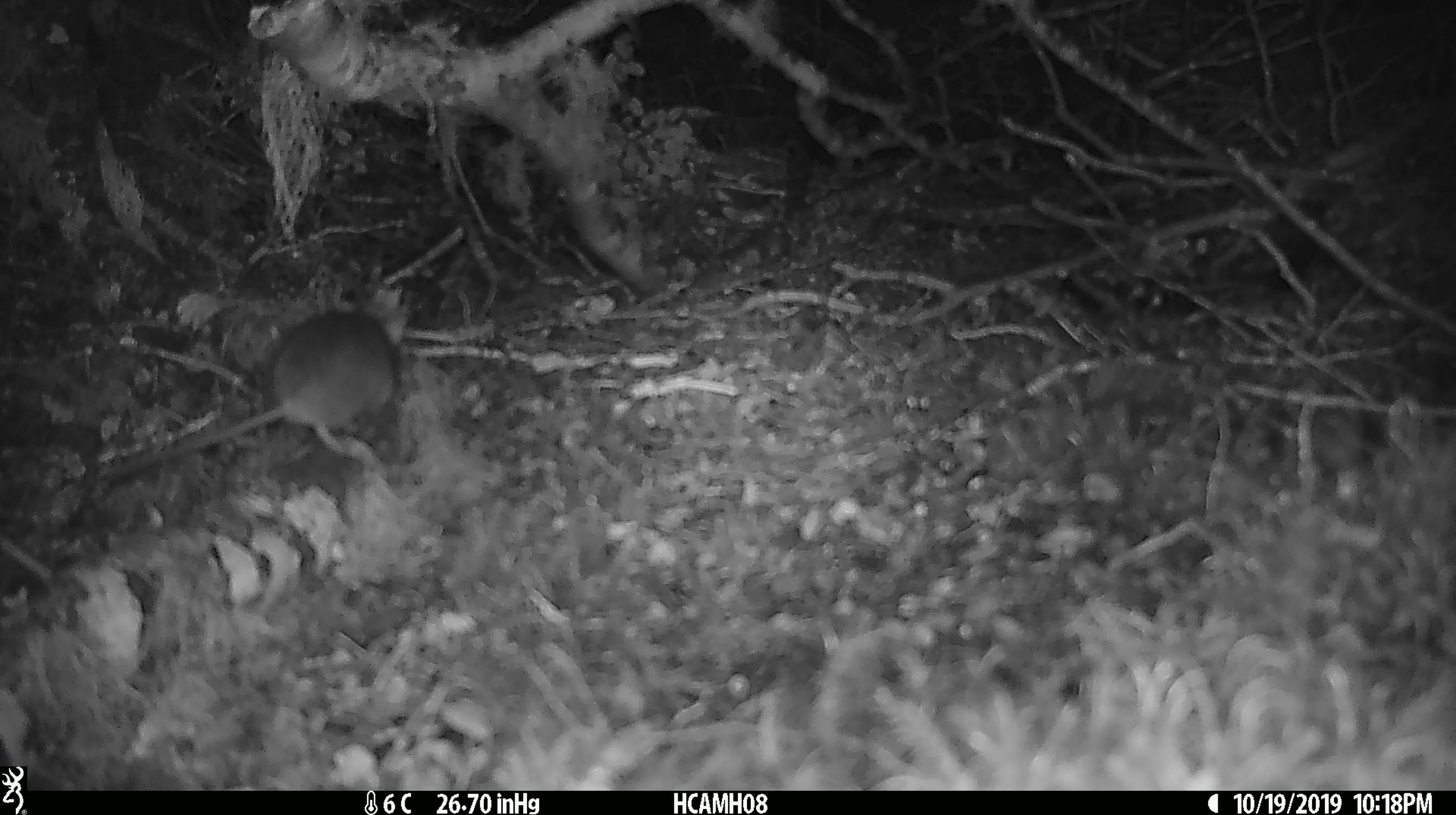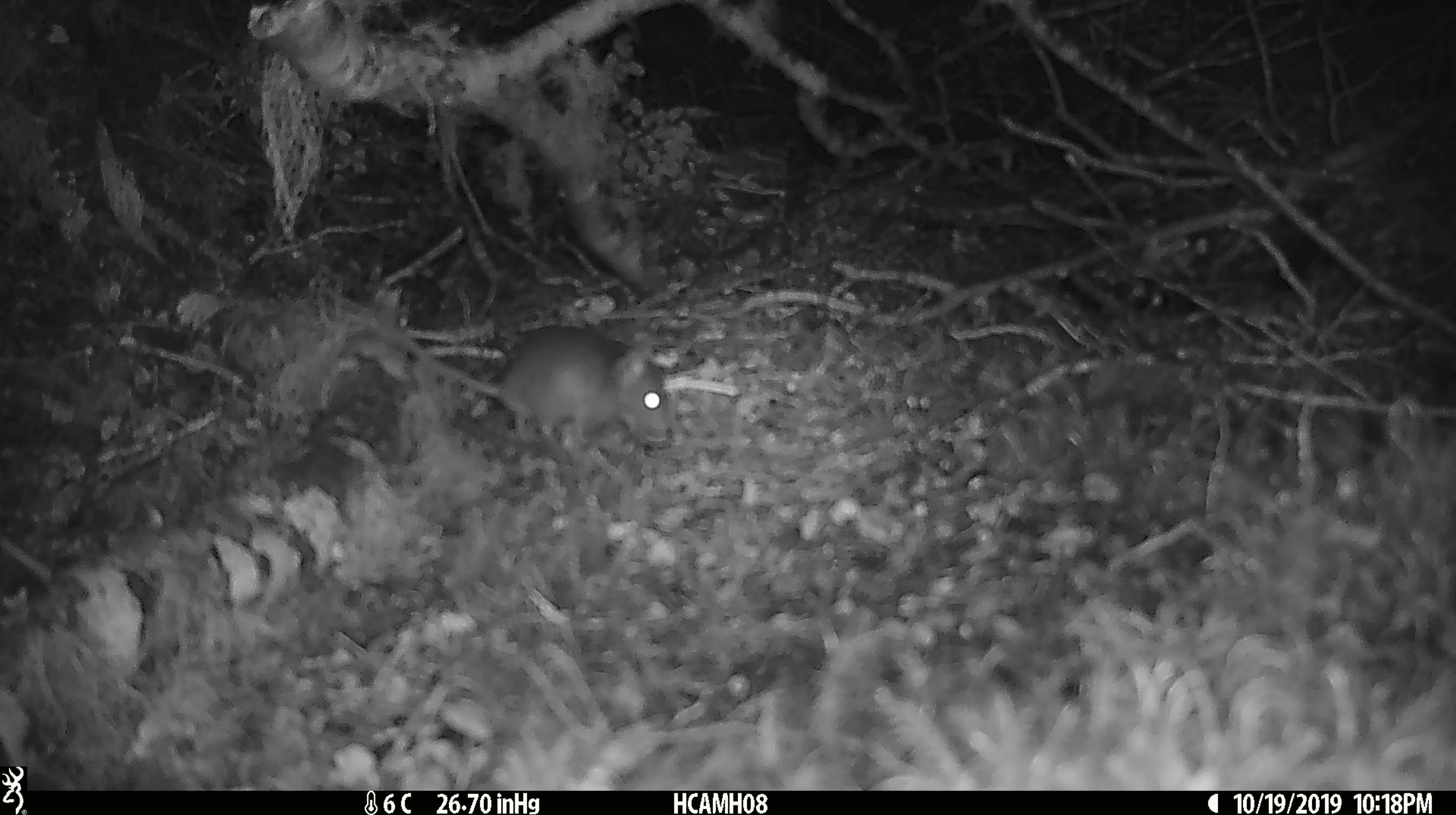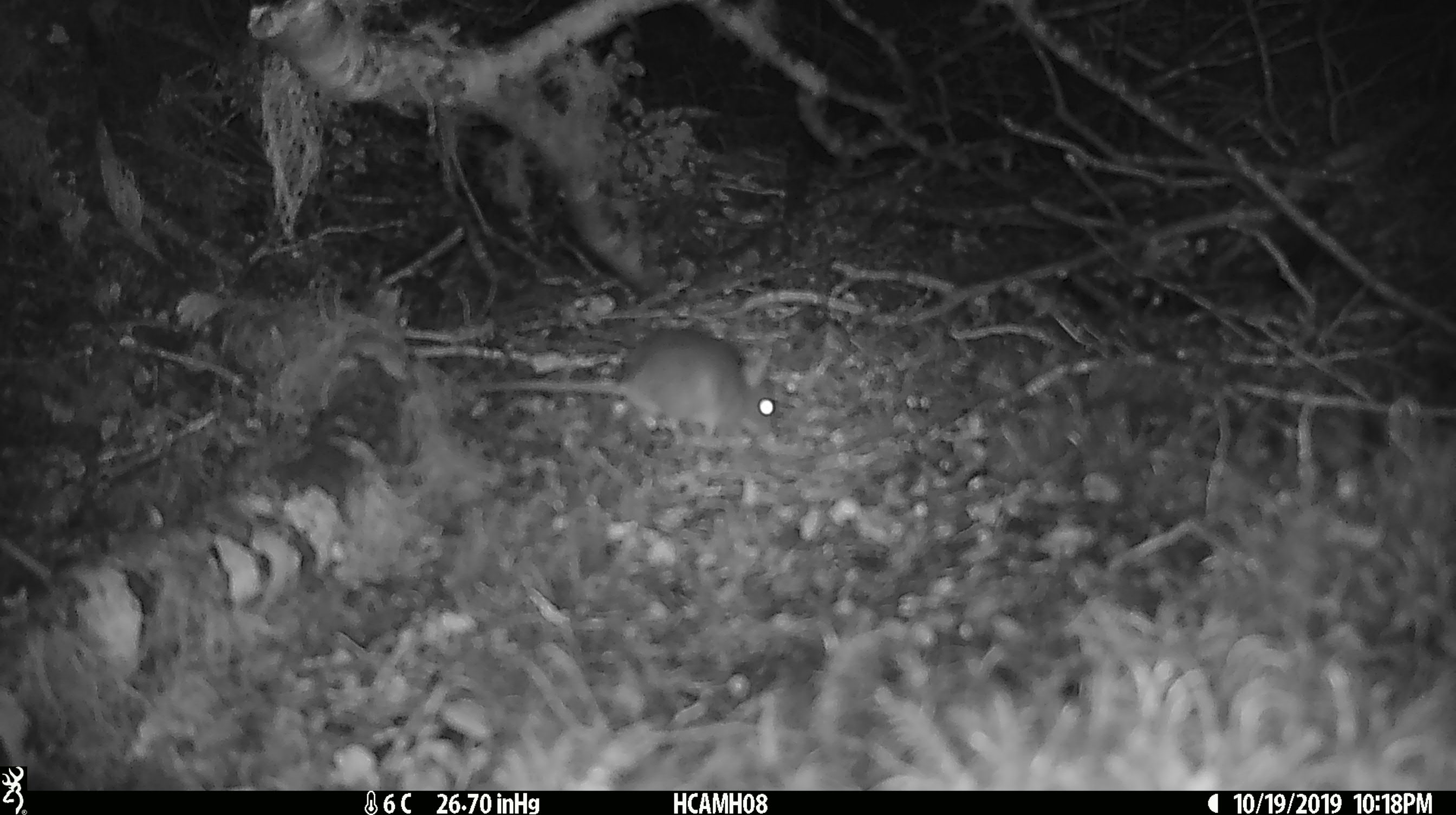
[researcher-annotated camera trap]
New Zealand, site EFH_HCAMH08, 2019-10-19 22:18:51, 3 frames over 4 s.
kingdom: Animalia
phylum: Chordata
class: Mammalia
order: Rodentia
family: Muridae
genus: Mus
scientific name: Mus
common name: mouse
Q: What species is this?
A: Mouse (Mus).